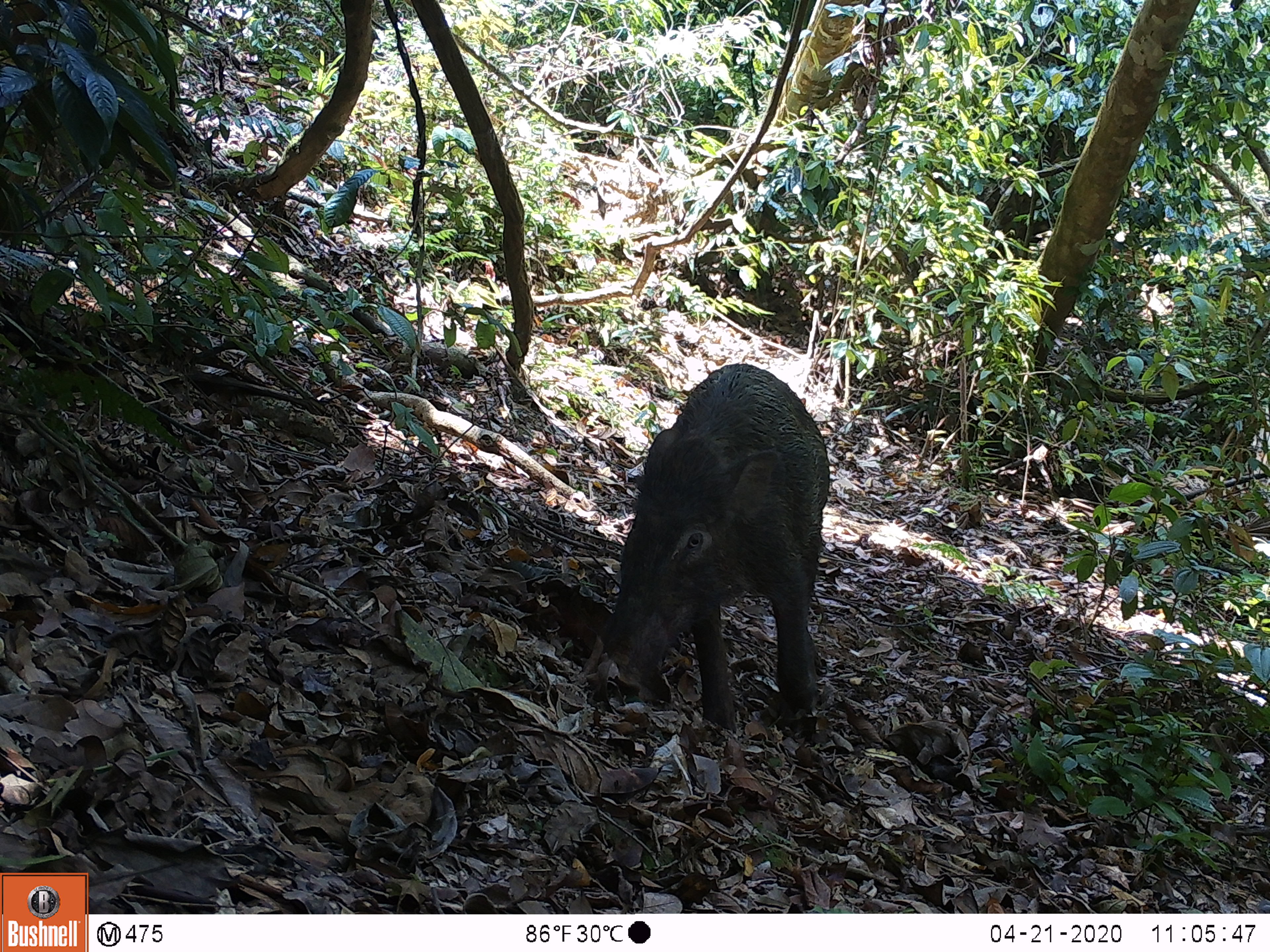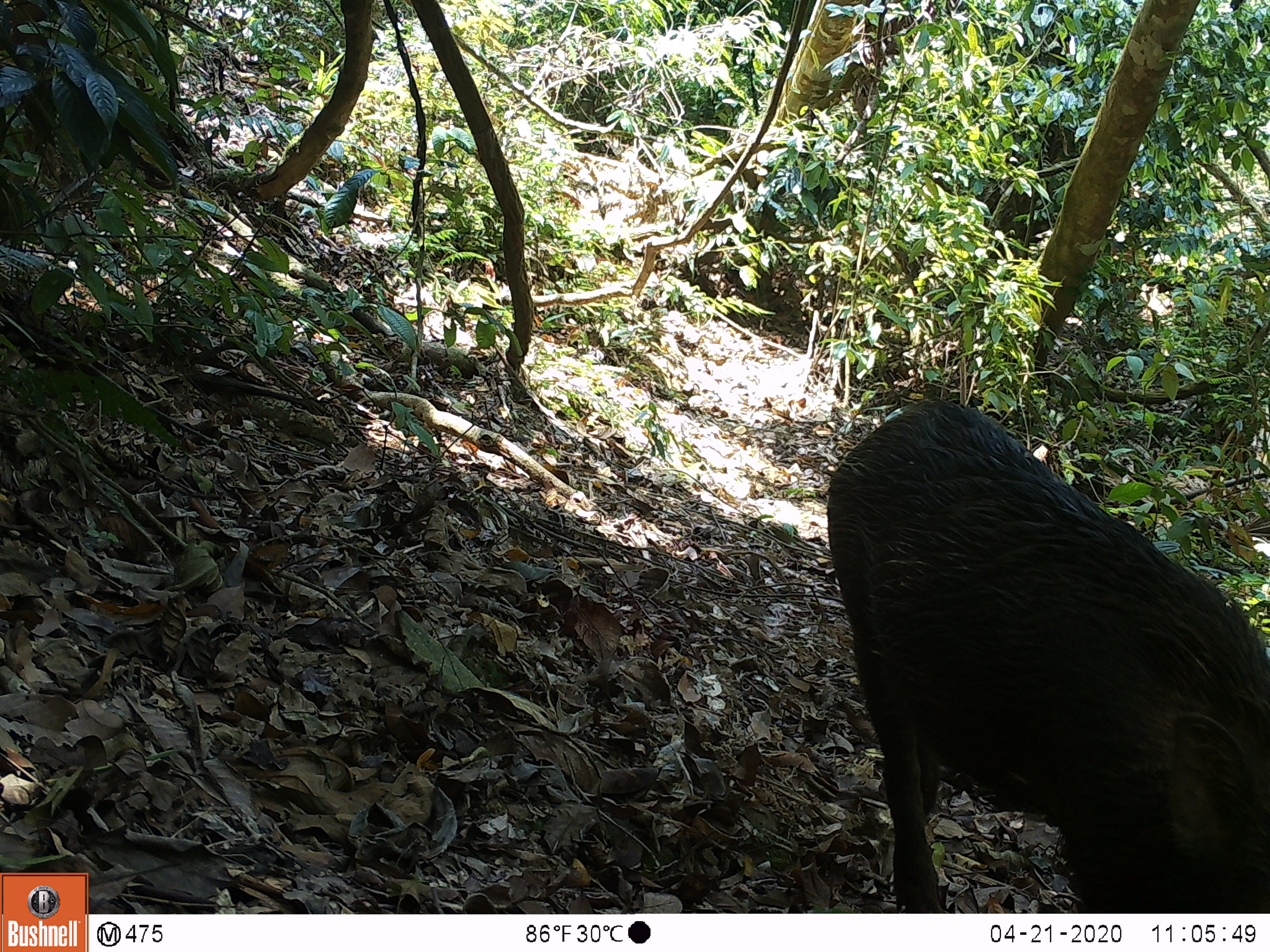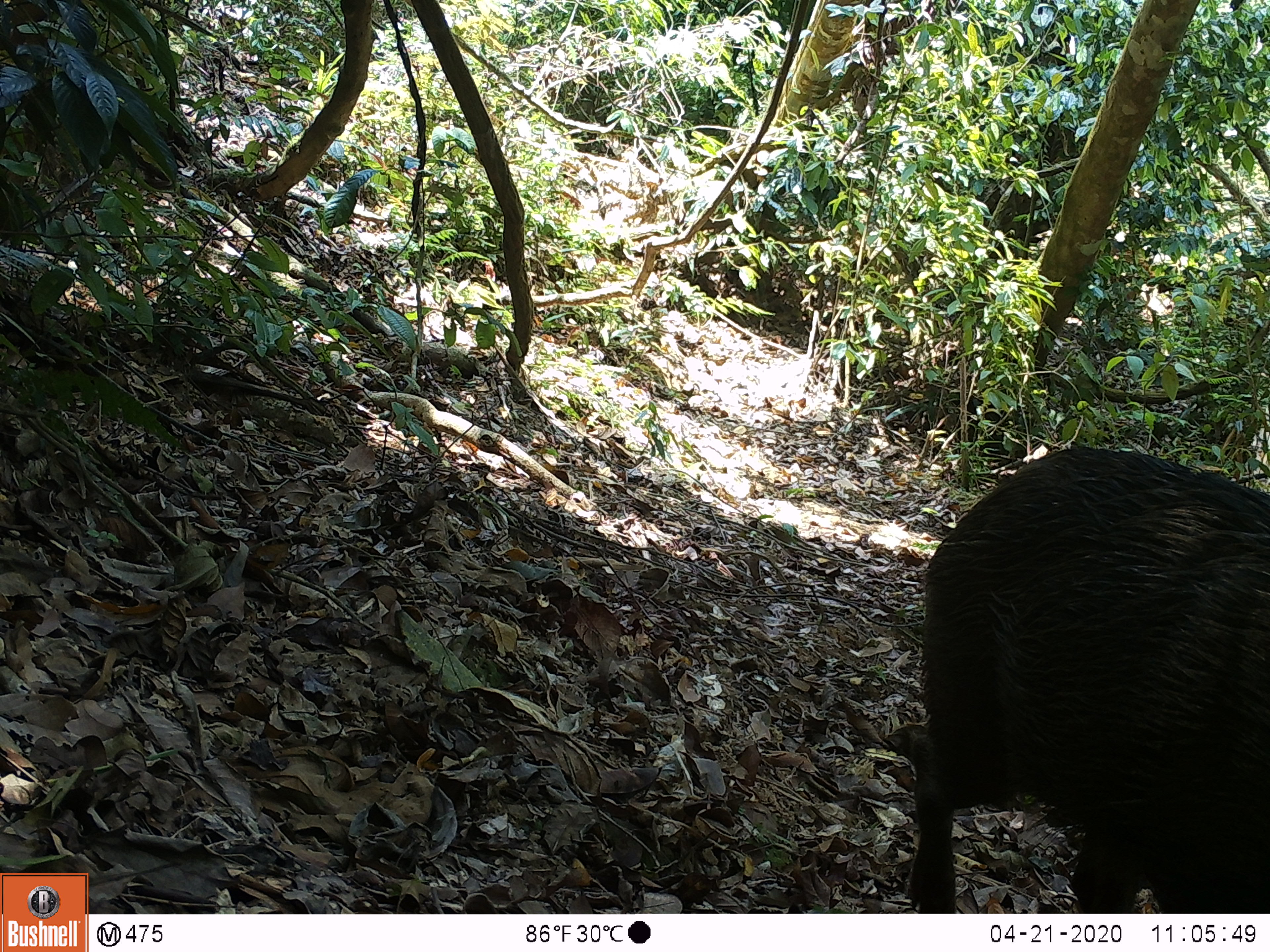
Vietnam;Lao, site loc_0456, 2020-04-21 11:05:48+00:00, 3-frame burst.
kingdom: Animalia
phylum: Chordata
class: Mammalia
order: Artiodactyla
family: Suidae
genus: Sus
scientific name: Sus scrofa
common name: eurasian wild pig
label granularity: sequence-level